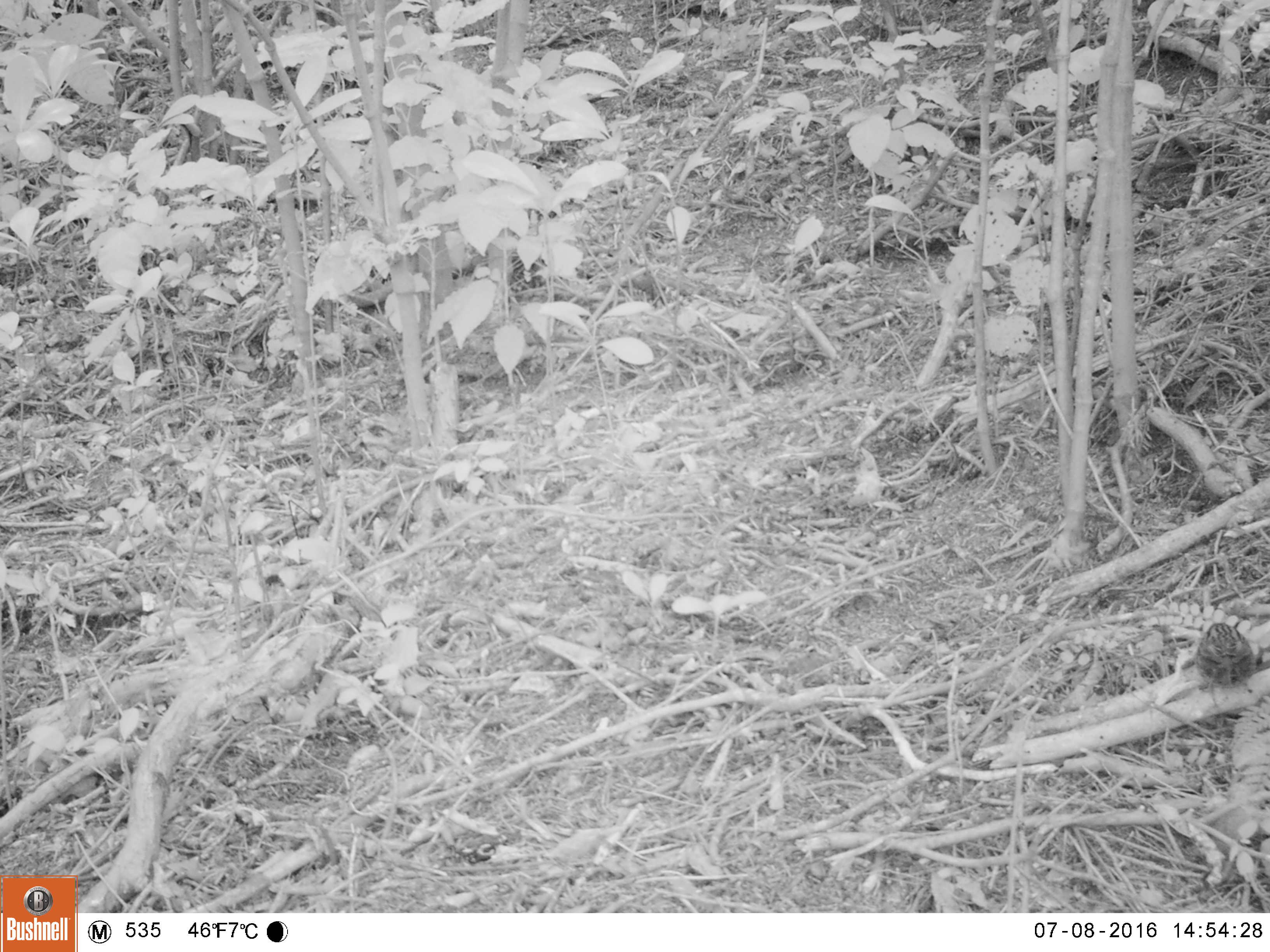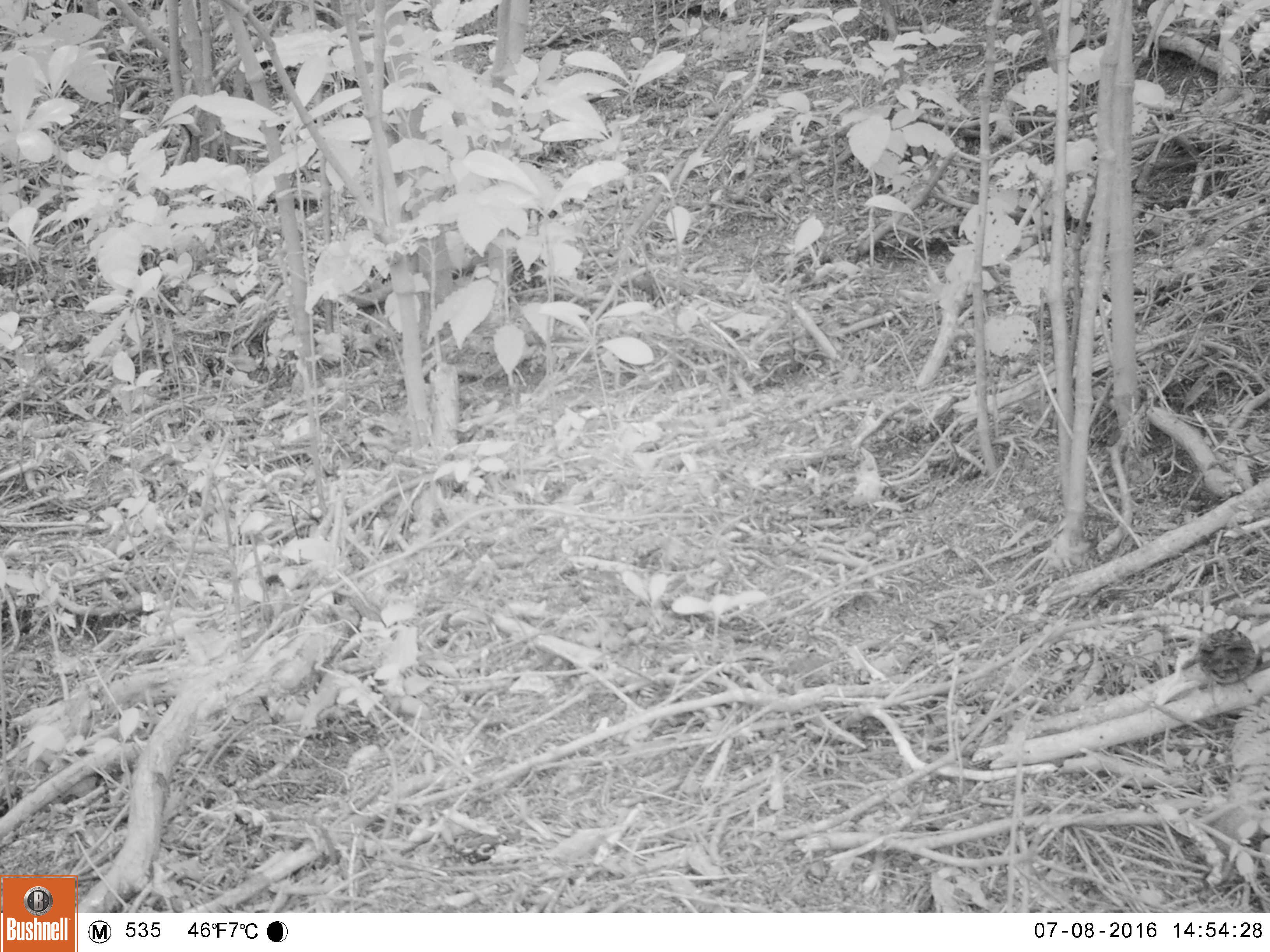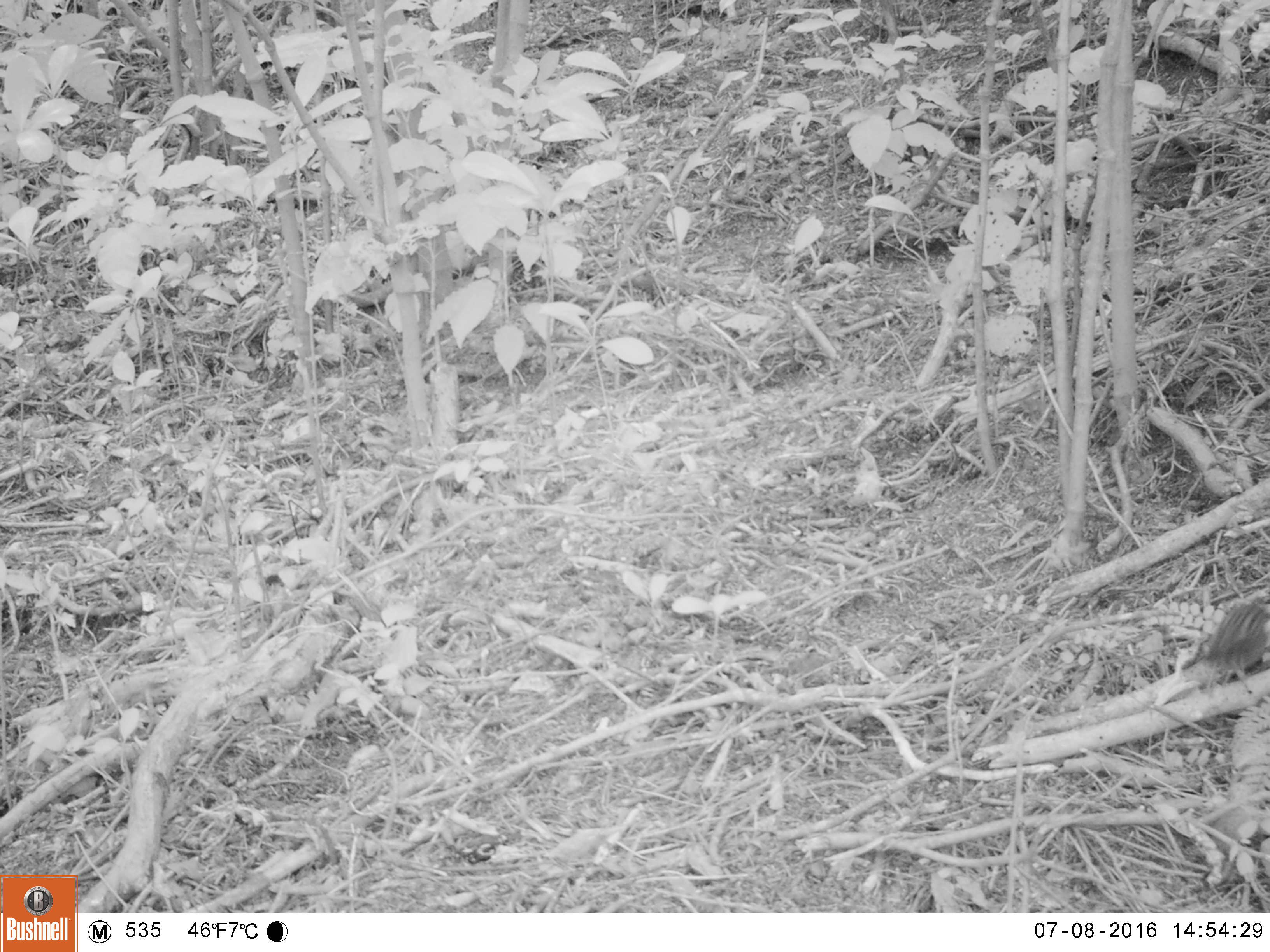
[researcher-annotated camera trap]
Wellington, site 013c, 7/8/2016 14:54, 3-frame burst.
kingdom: Animalia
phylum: Chordata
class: Aves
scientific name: Aves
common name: bird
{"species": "bird (Aves)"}